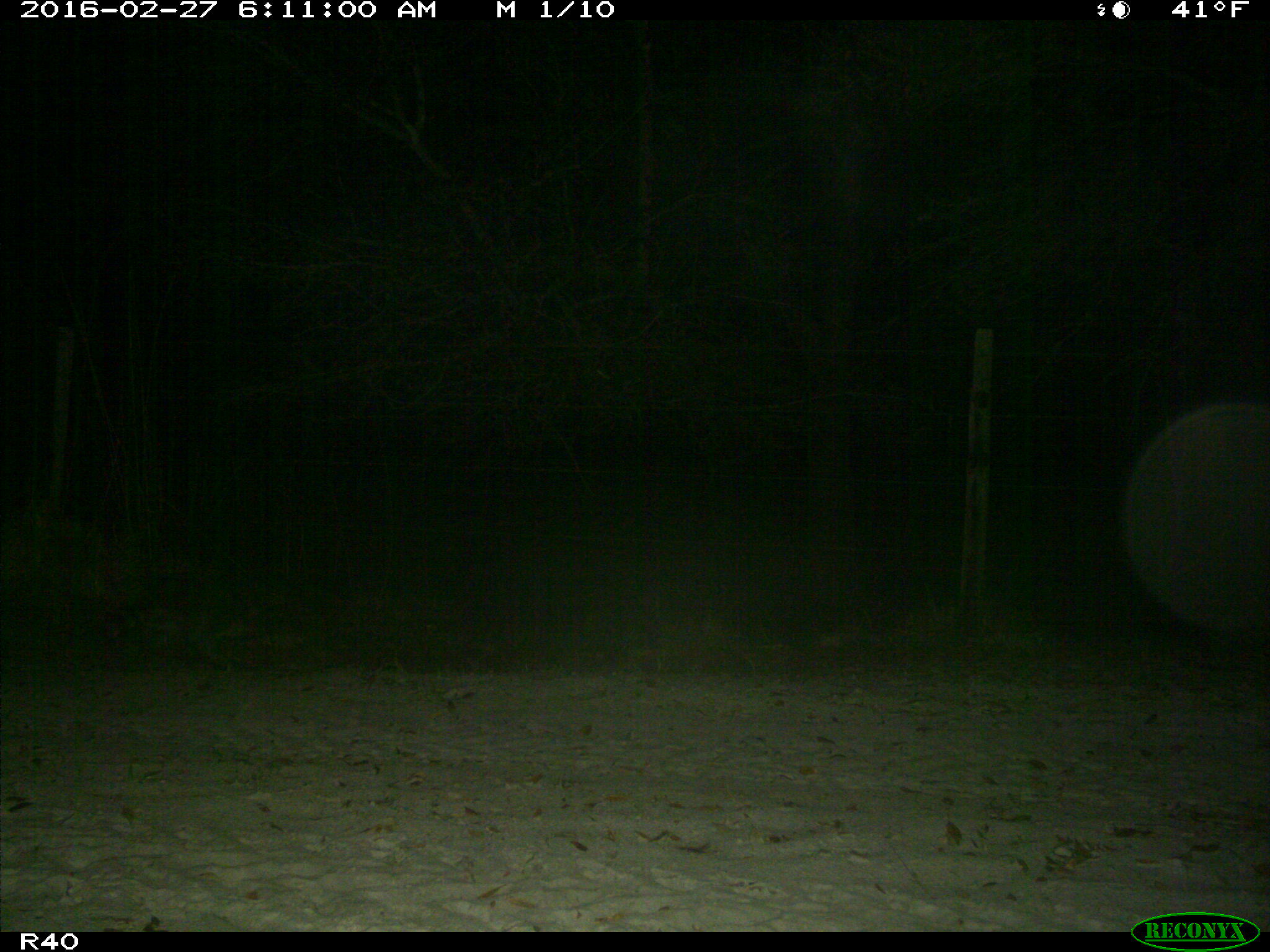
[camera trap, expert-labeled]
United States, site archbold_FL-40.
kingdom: Animalia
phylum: Chordata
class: Mammalia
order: Carnivora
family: Procyonidae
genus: Procyon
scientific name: Procyon lotor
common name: common raccoon